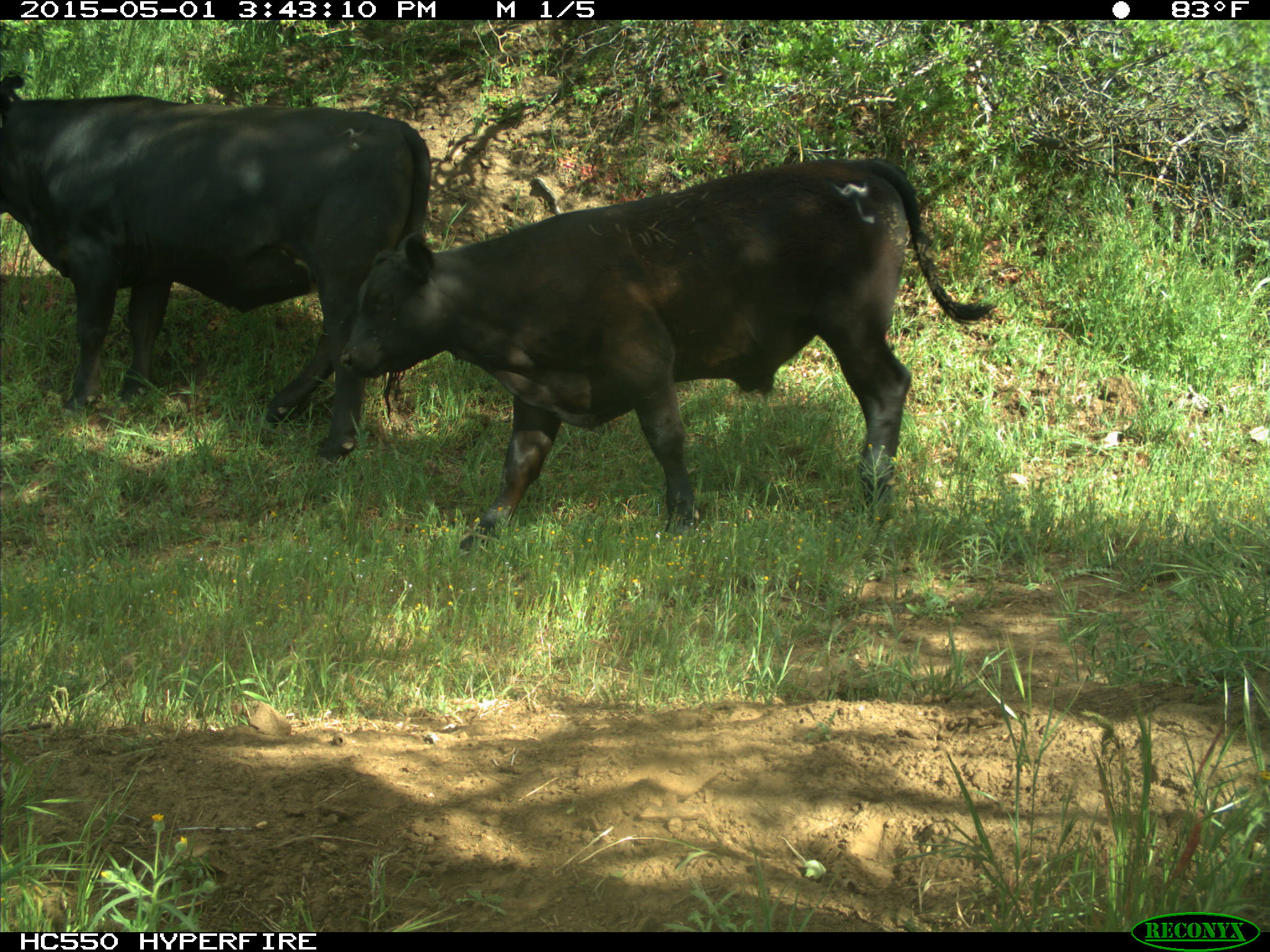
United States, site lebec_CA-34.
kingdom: Animalia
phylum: Chordata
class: Mammalia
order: Artiodactyla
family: Bovidae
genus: Bos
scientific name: Bos taurus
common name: domestic cow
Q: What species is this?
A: Bos taurus (domestic cow).